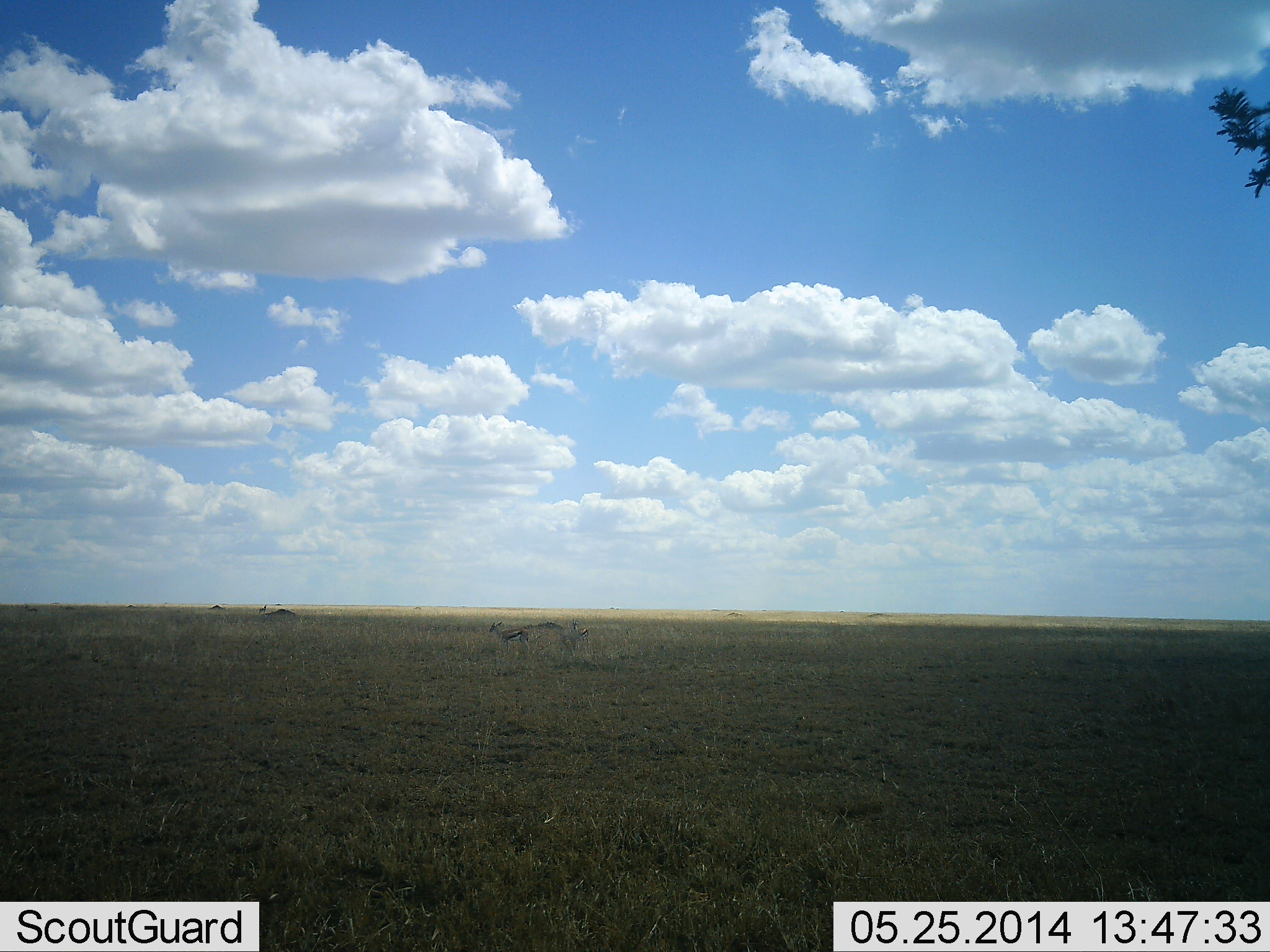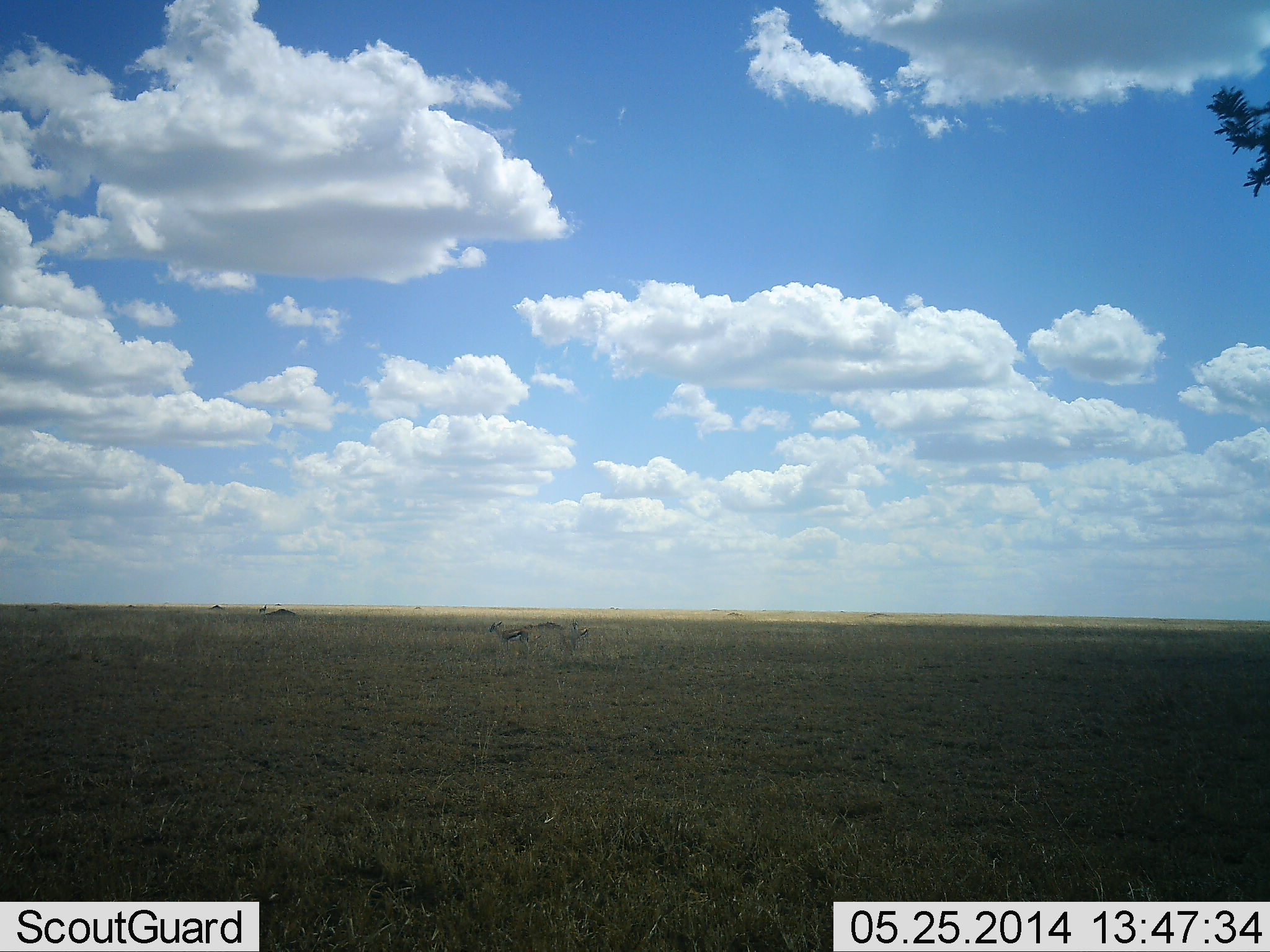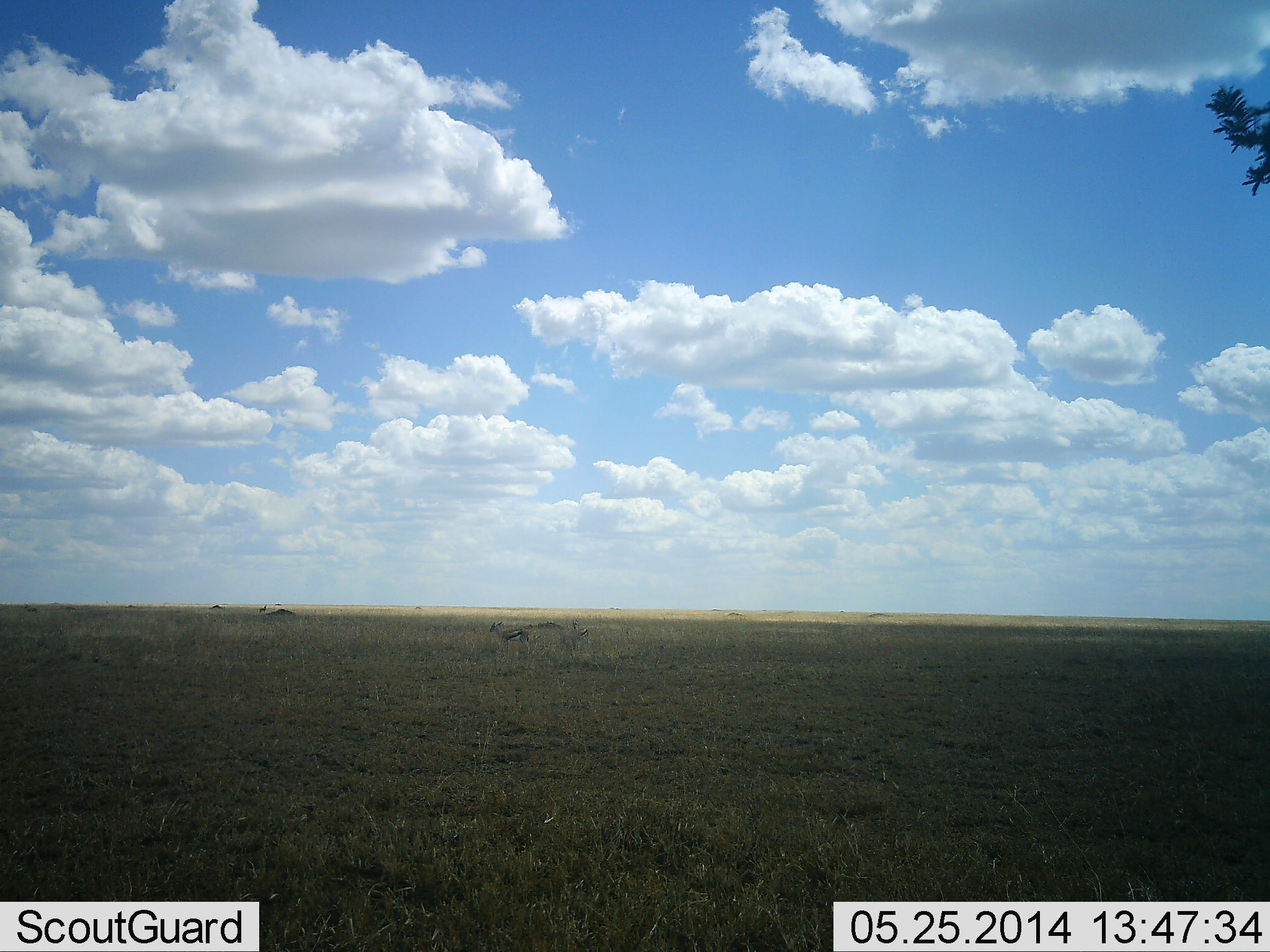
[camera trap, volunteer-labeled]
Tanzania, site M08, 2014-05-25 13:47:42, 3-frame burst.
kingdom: Animalia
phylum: Chordata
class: Mammalia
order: Artiodactyla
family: Bovidae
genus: Eudorcas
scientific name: Eudorcas thomsonii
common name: thomson's gazelle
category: gazellethomsons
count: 1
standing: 100%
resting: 0%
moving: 0%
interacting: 0%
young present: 0%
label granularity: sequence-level